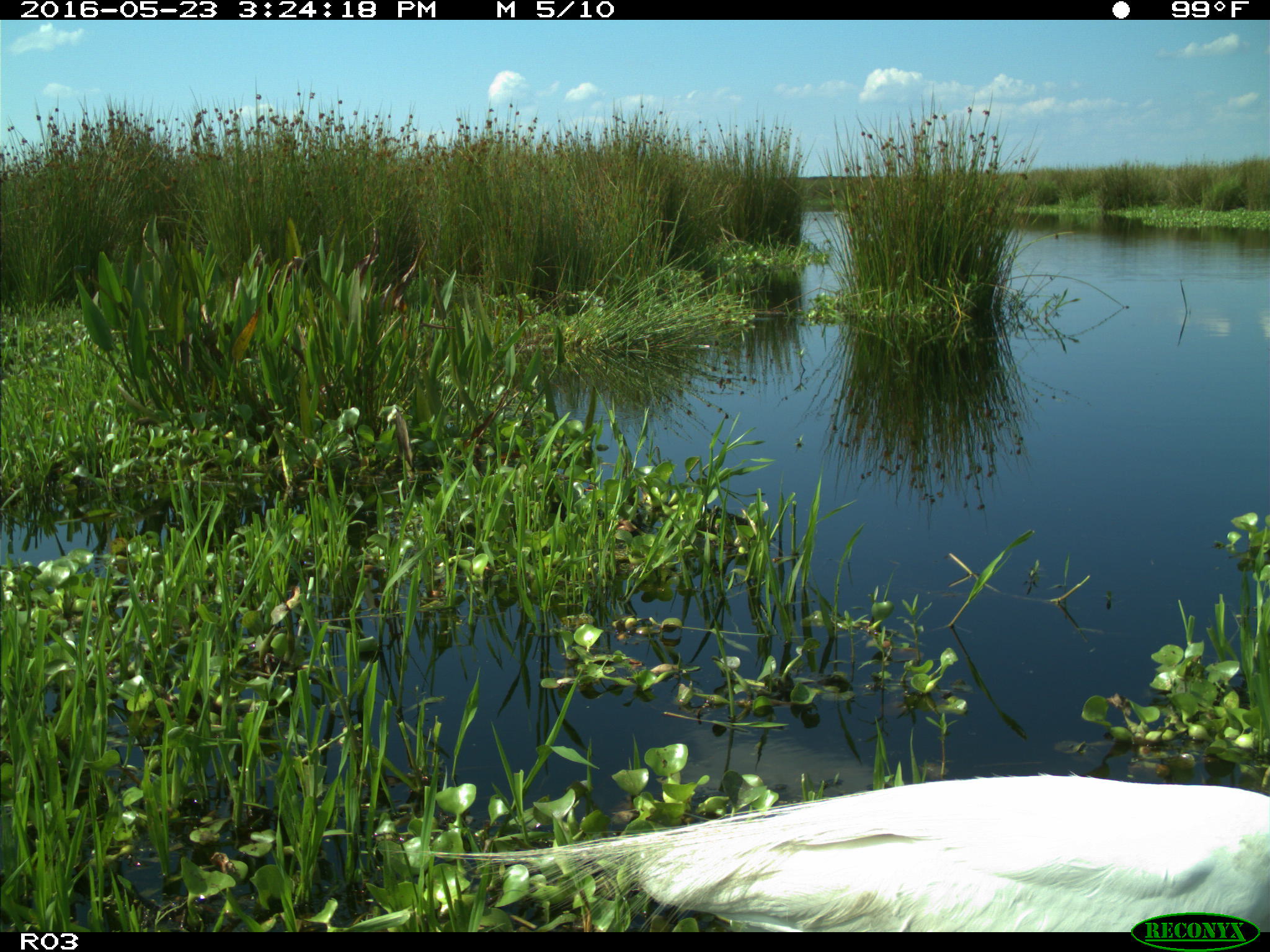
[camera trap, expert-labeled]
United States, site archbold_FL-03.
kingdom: Animalia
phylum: Chordata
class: Aves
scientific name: Aves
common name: birds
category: unidentified bird